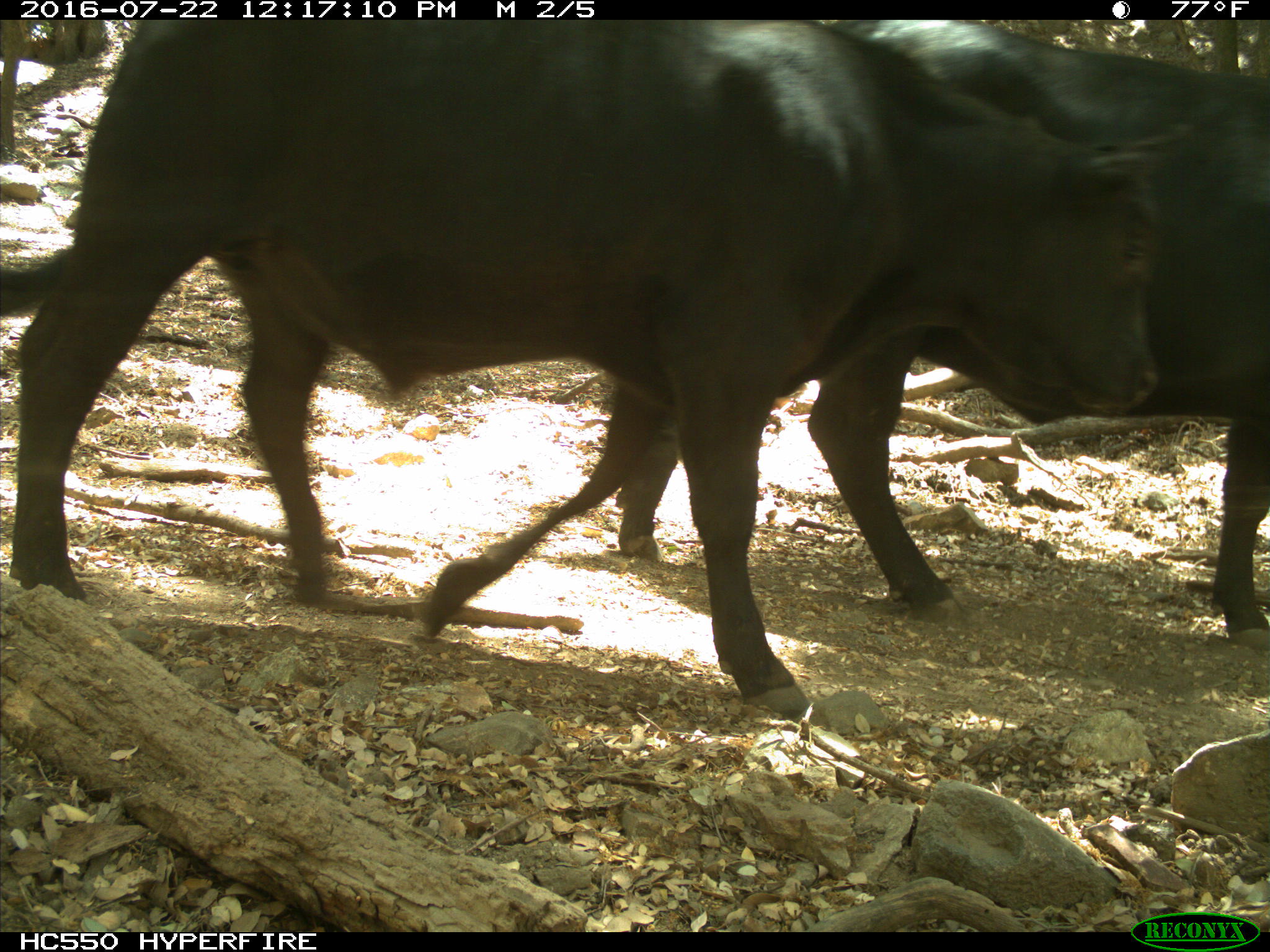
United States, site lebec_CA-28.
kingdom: Animalia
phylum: Chordata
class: Mammalia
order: Artiodactyla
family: Bovidae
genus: Bos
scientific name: Bos taurus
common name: domestic cow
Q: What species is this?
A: Bos taurus (domestic cow).